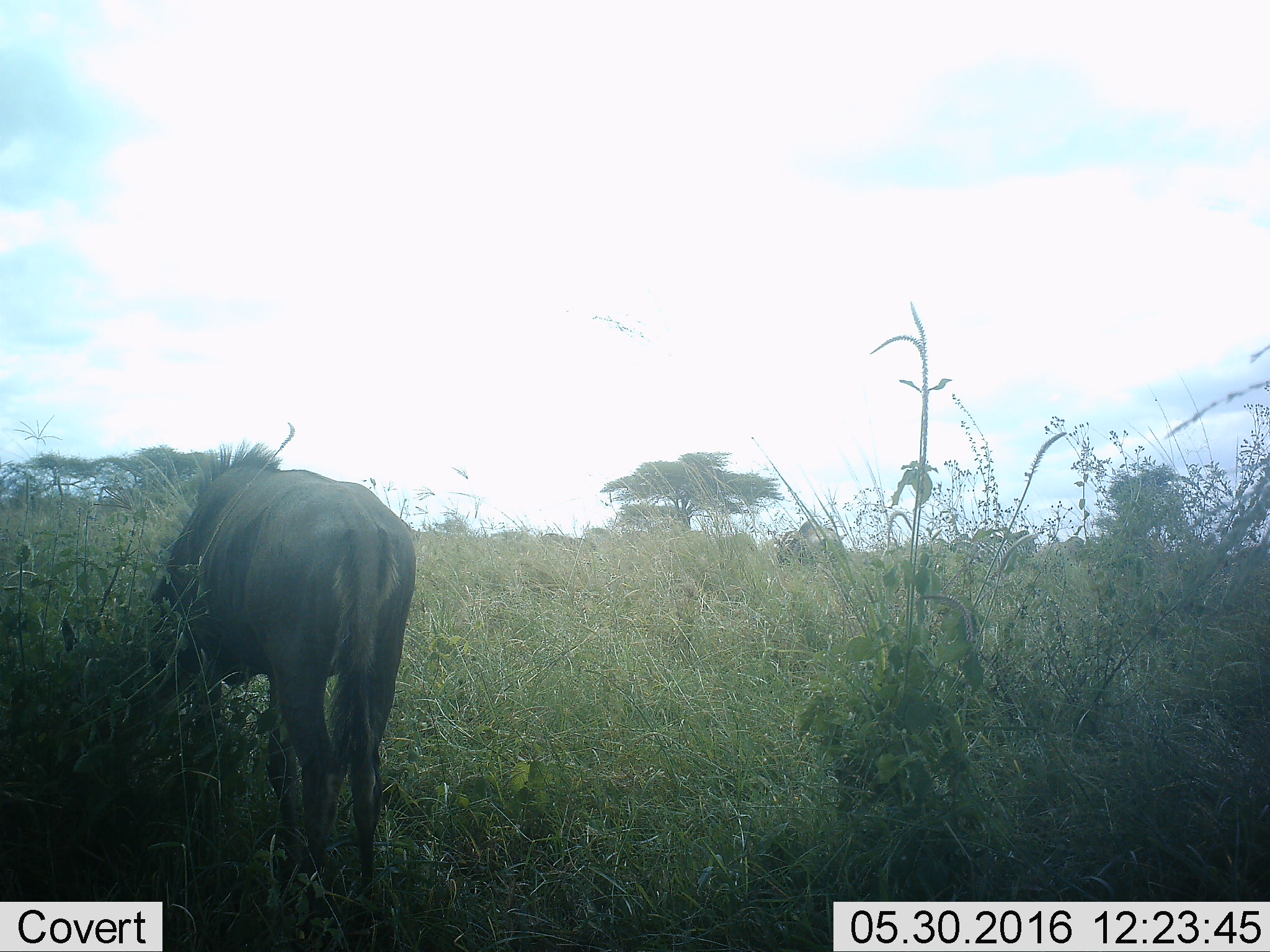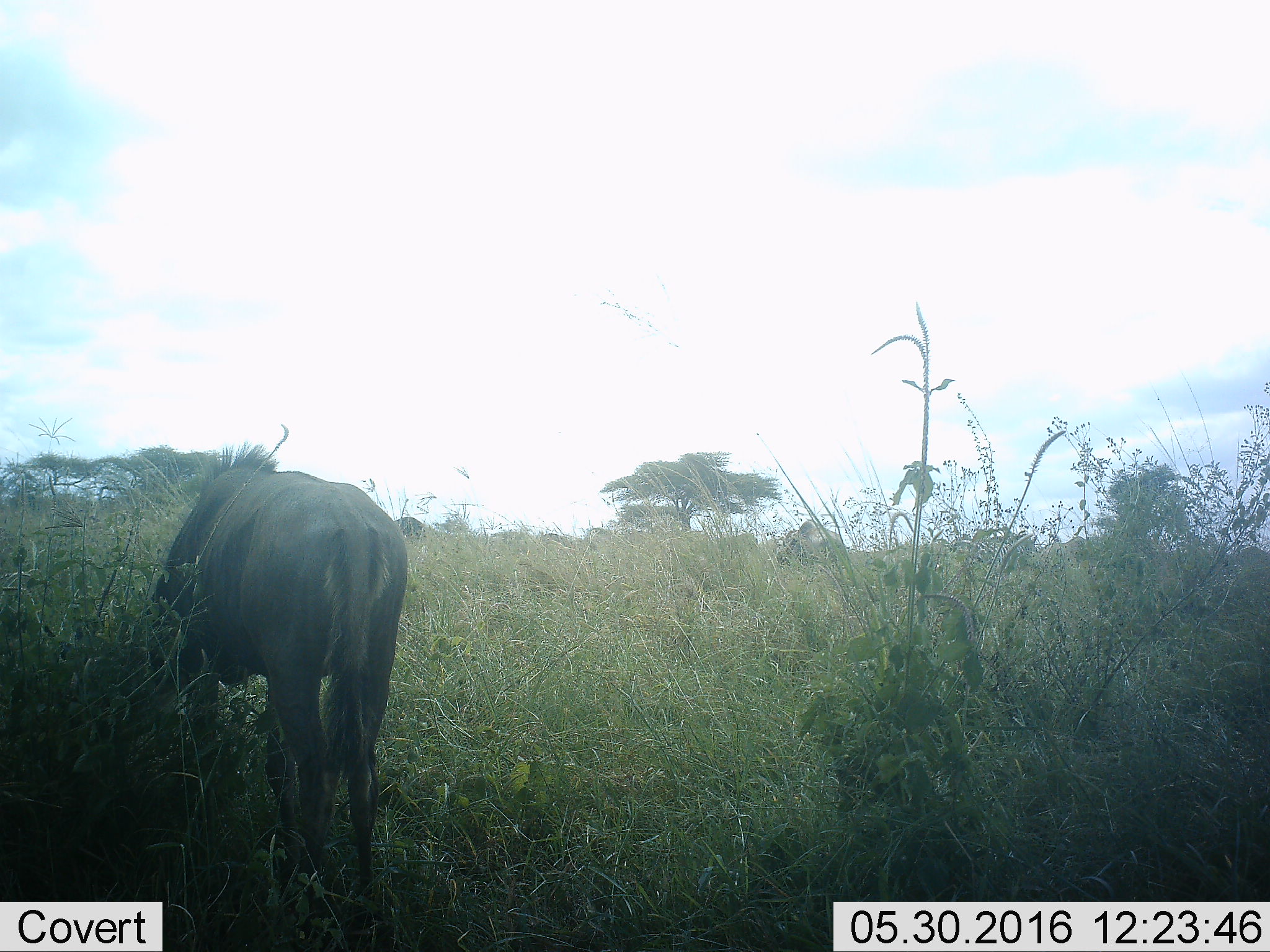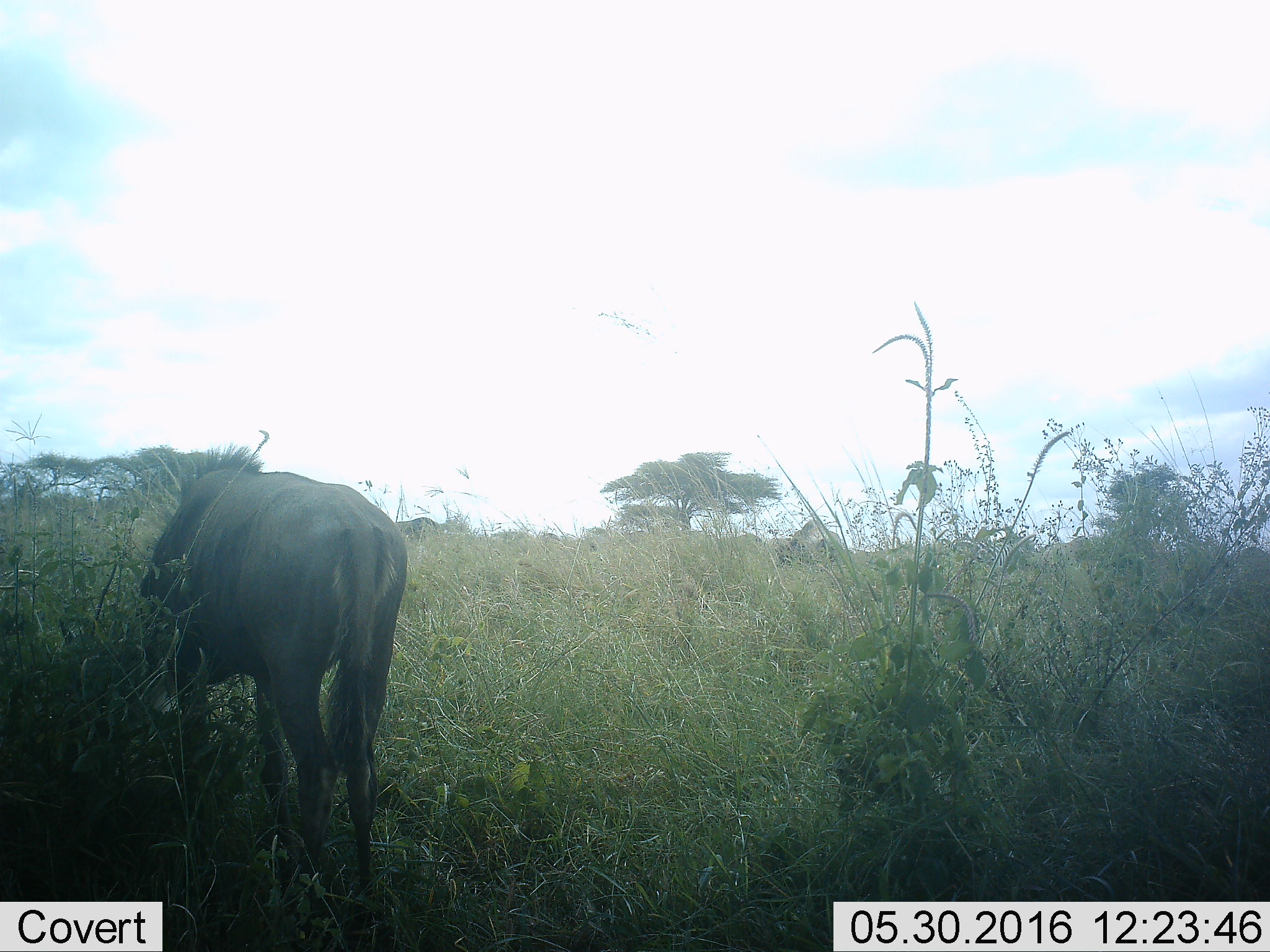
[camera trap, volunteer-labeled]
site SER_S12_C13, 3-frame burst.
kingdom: Animalia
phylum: Chordata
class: Mammalia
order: Artiodactyla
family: Bovidae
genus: Connochaetes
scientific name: Connochaetes taurinus taurinus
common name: blue wildebeest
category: wildebeestblue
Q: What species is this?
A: Wildebeestblue (blue wildebeest) (Connochaetes taurinus taurinus).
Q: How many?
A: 2.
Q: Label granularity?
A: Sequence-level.